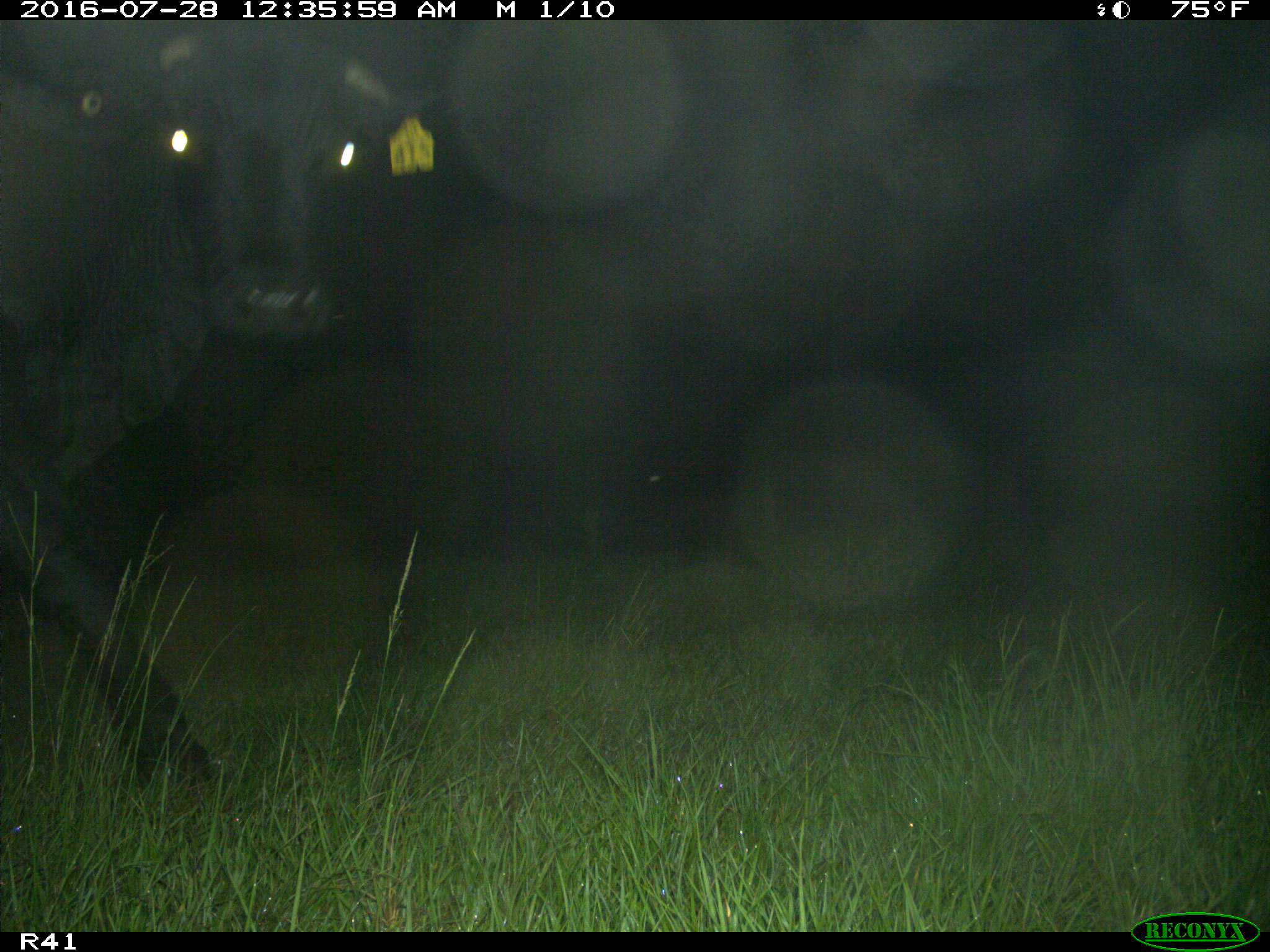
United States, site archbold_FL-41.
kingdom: Animalia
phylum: Chordata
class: Mammalia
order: Artiodactyla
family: Bovidae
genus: Bos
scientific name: Bos taurus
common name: domestic cow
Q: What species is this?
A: Bos taurus (domestic cow).